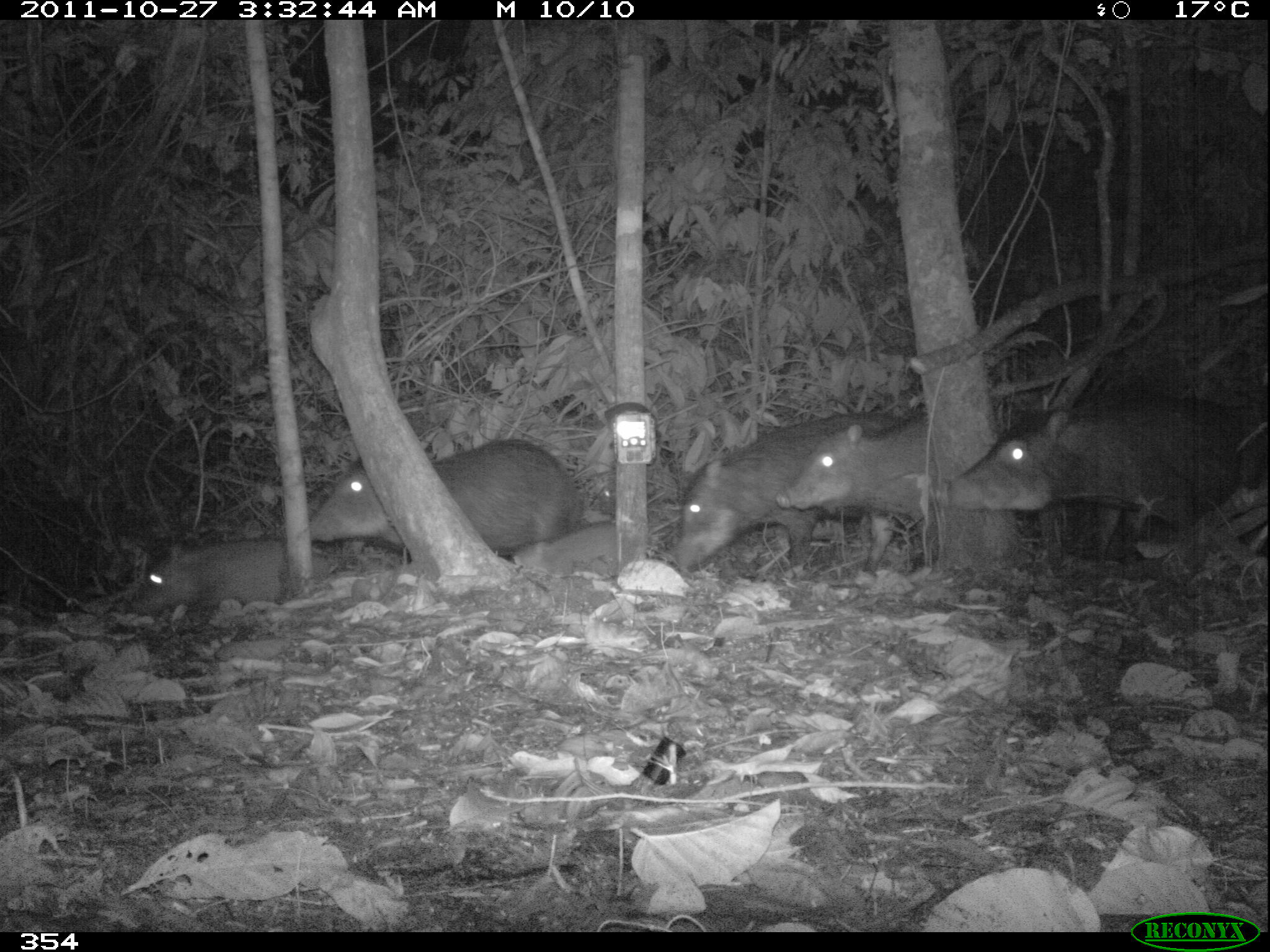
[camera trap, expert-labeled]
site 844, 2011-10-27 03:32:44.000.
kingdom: Animalia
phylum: Chordata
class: Mammalia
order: Artiodactyla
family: Tayassuidae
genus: Tayassu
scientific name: Tayassu pecari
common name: white-lipped peccary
Tayassu pecari (white-lipped peccary).